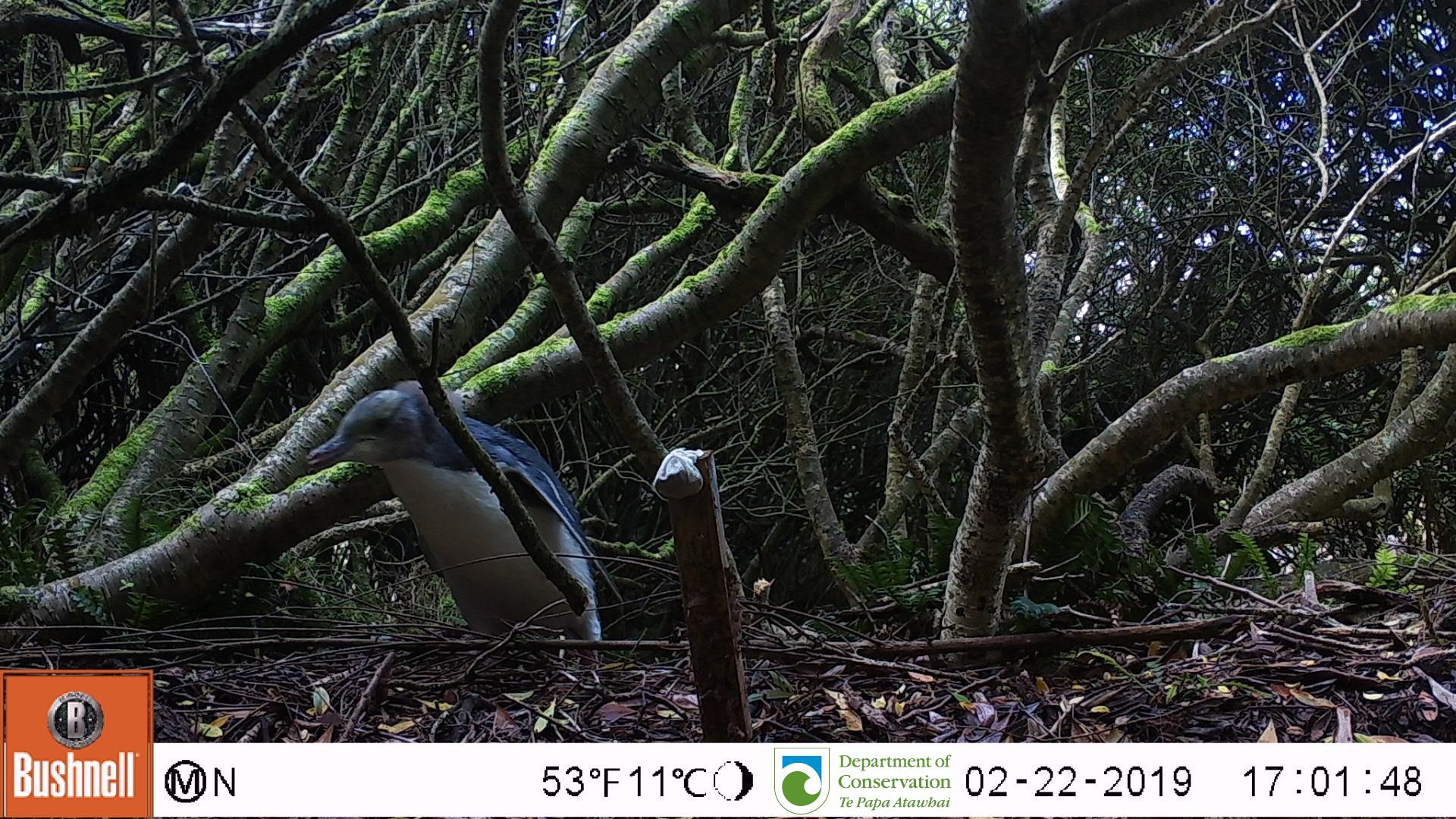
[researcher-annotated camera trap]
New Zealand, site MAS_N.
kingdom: Animalia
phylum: Chordata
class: Aves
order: Sphenisciformes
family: Spheniscidae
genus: Megadyptes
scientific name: Megadyptes antipodes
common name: yellow-eyed penguin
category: yellow eyed penguin